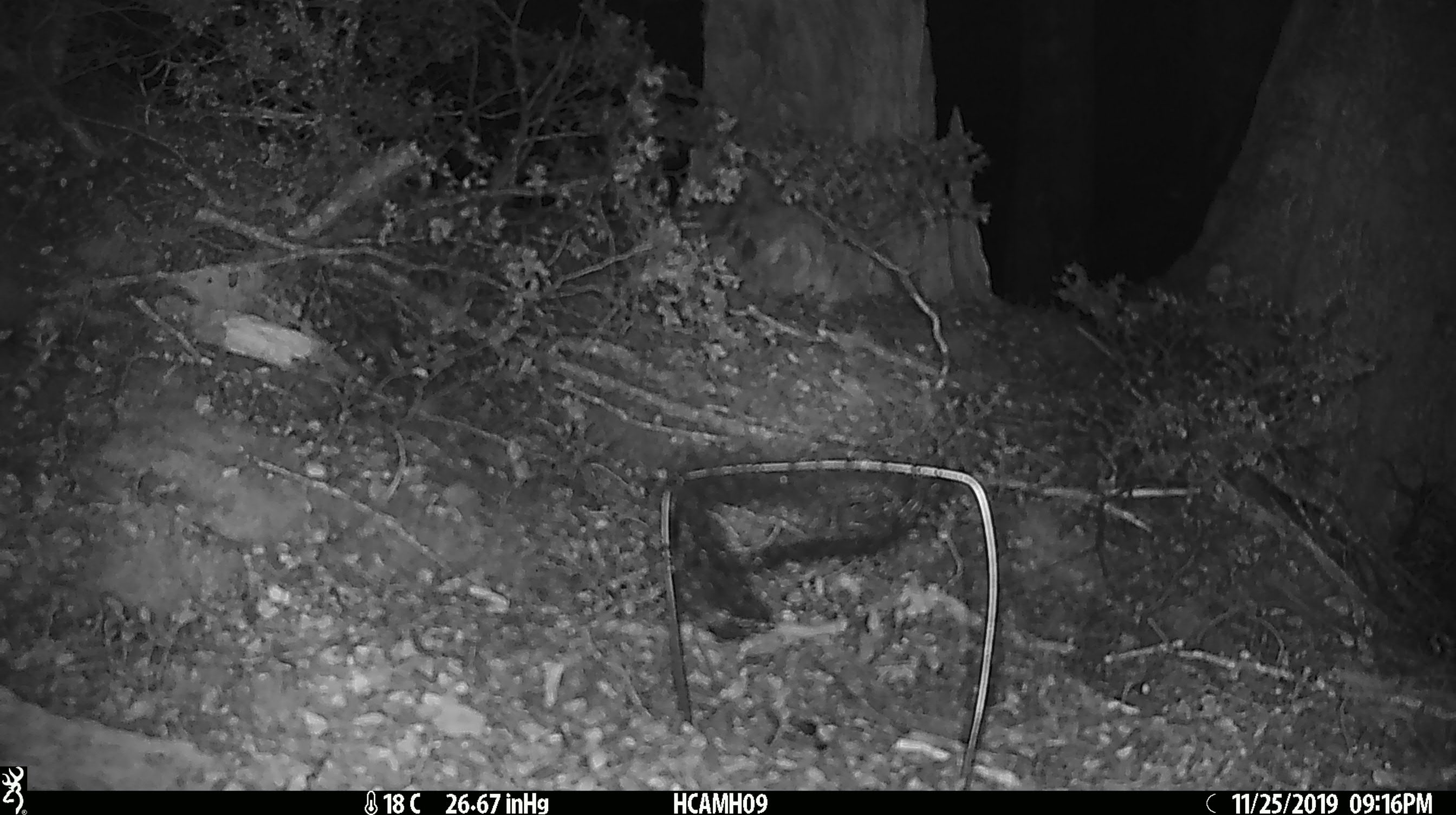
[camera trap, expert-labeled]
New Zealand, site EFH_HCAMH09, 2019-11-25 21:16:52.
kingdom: Animalia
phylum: Chordata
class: Mammalia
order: Rodentia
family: Muridae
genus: Mus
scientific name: Mus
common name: mouse